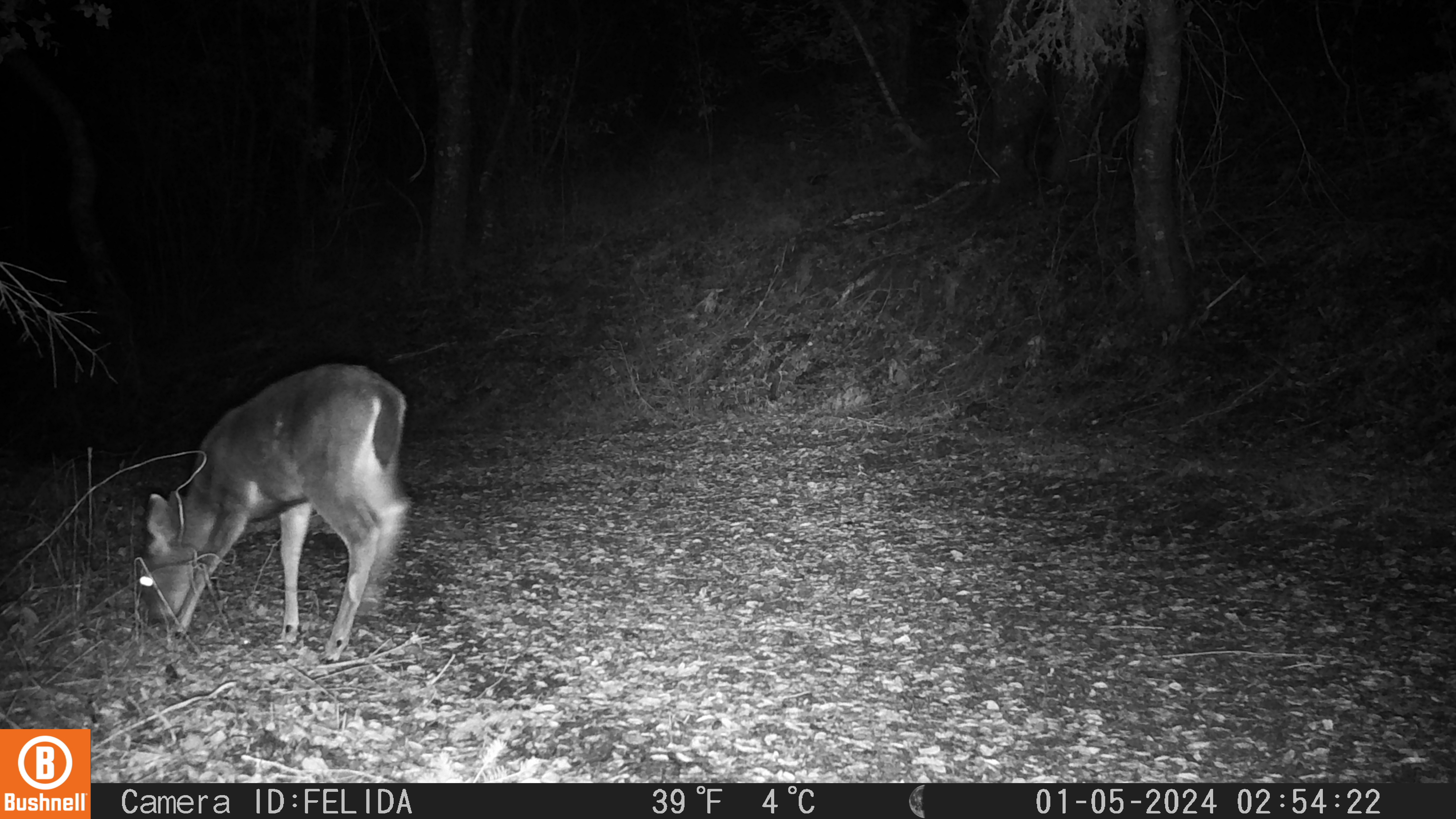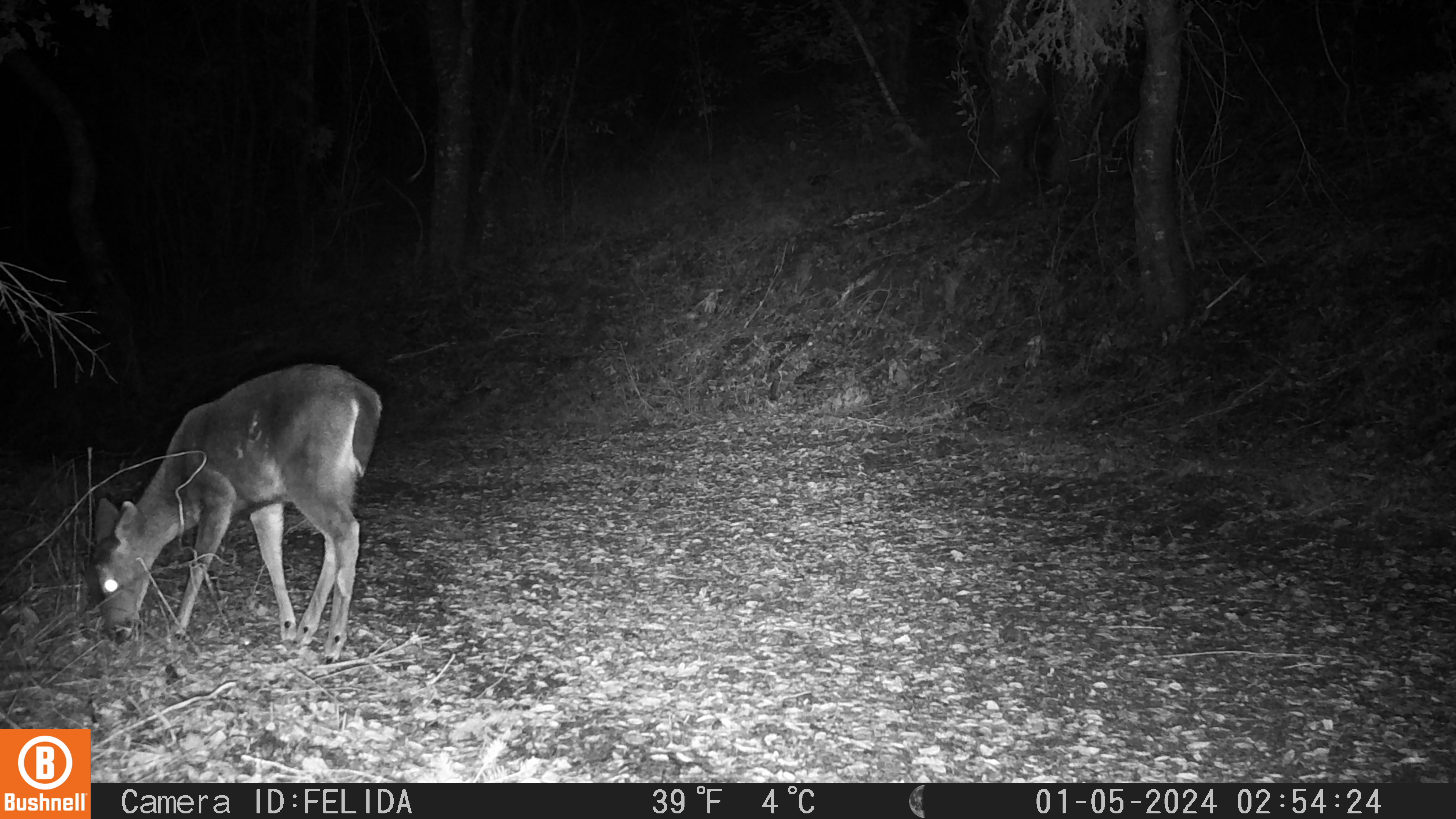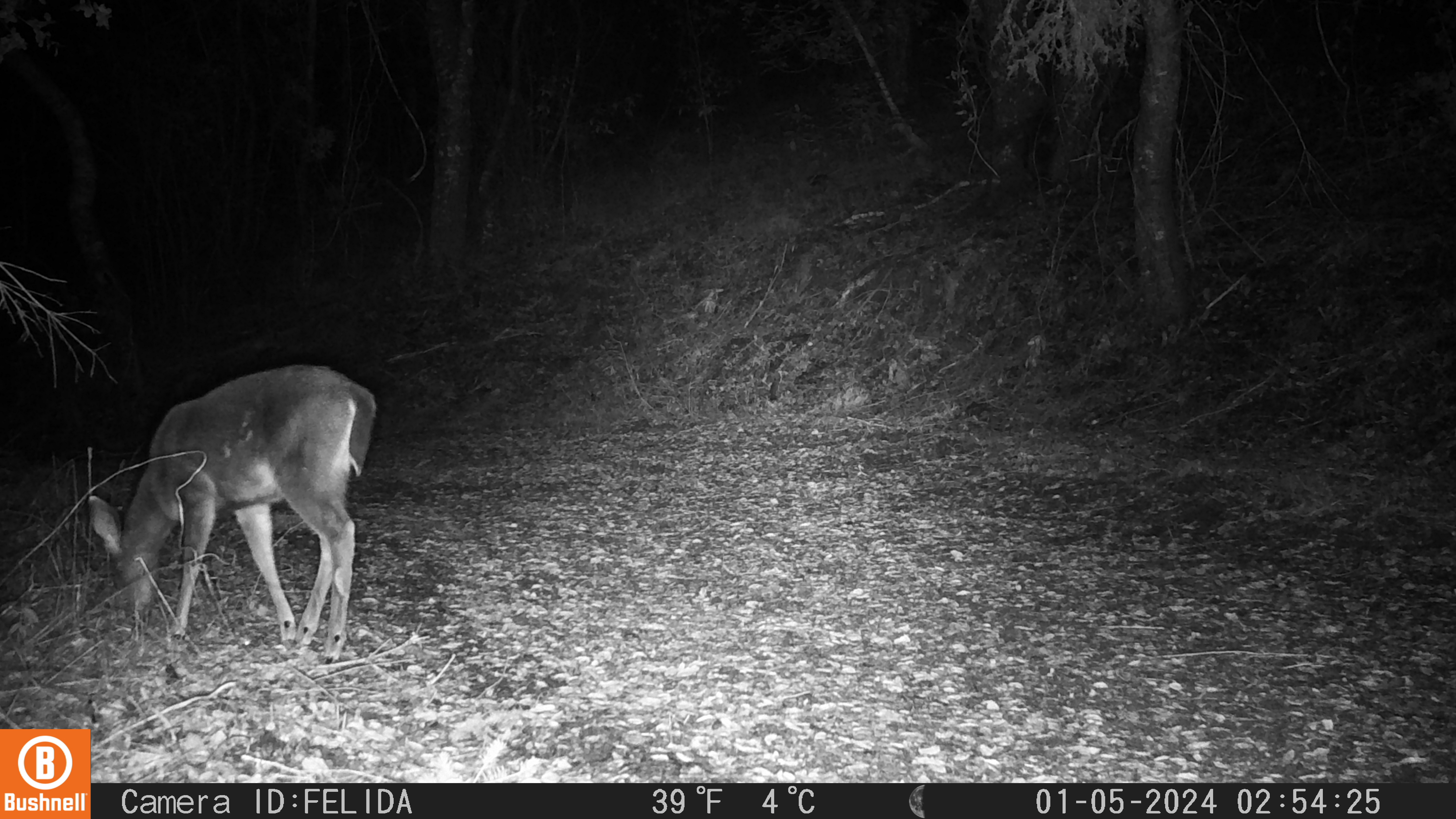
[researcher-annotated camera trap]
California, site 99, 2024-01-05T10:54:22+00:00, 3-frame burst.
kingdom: Animalia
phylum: Chordata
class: Mammalia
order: Artiodactyla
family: Cervidae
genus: Odocoileus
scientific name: Odocoileus hemionus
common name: mule deer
Mule deer (Odocoileus hemionus).